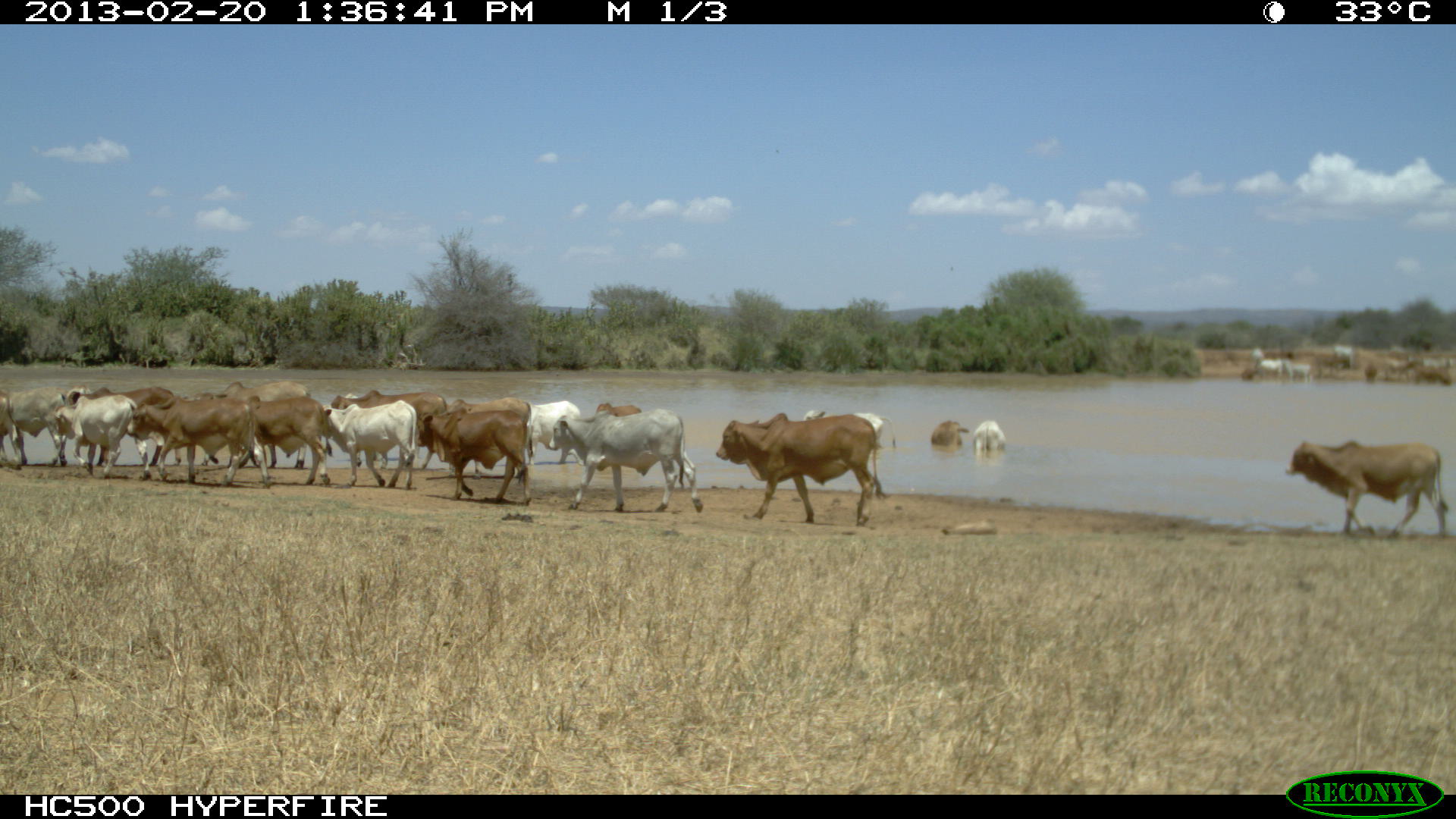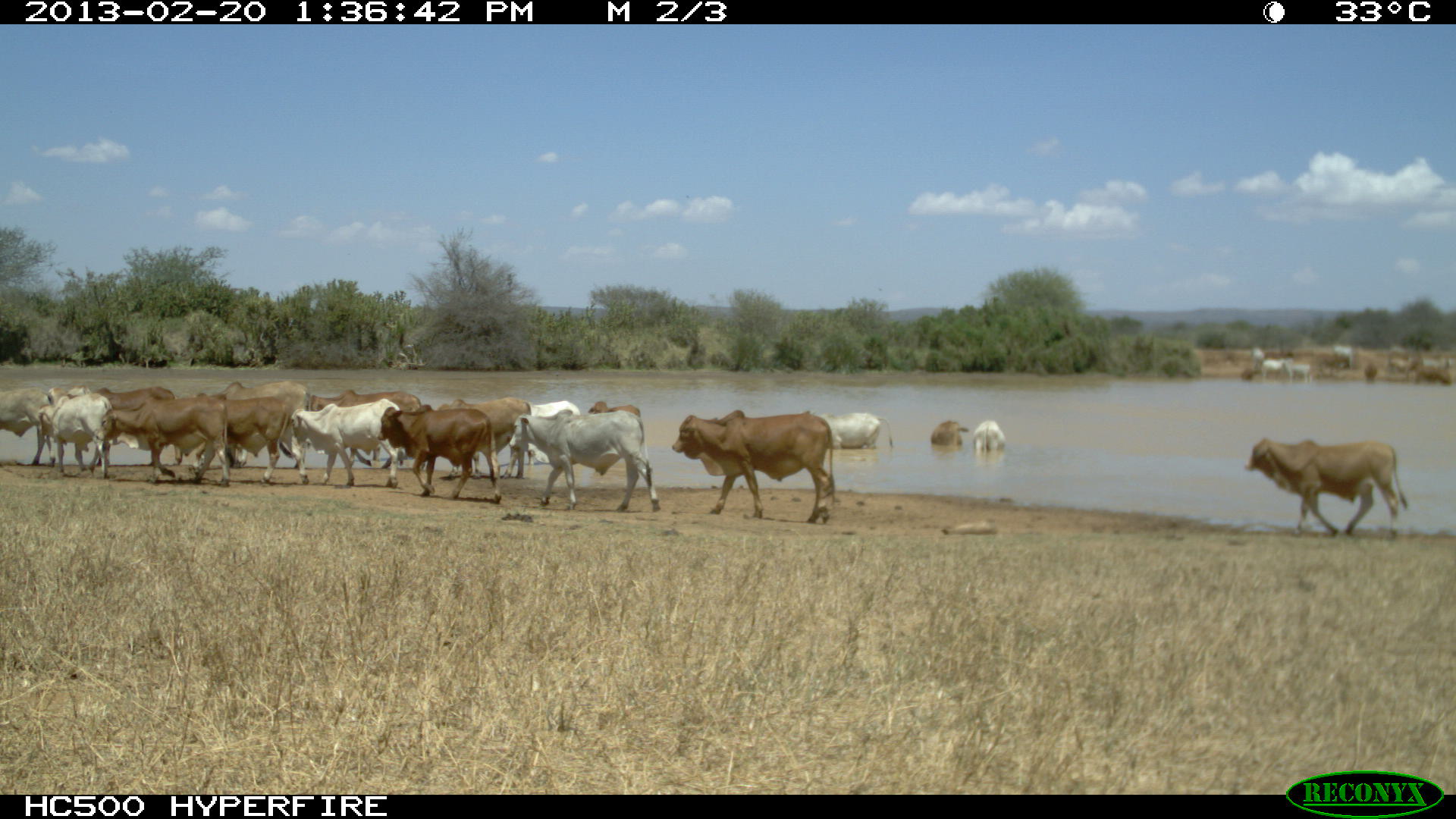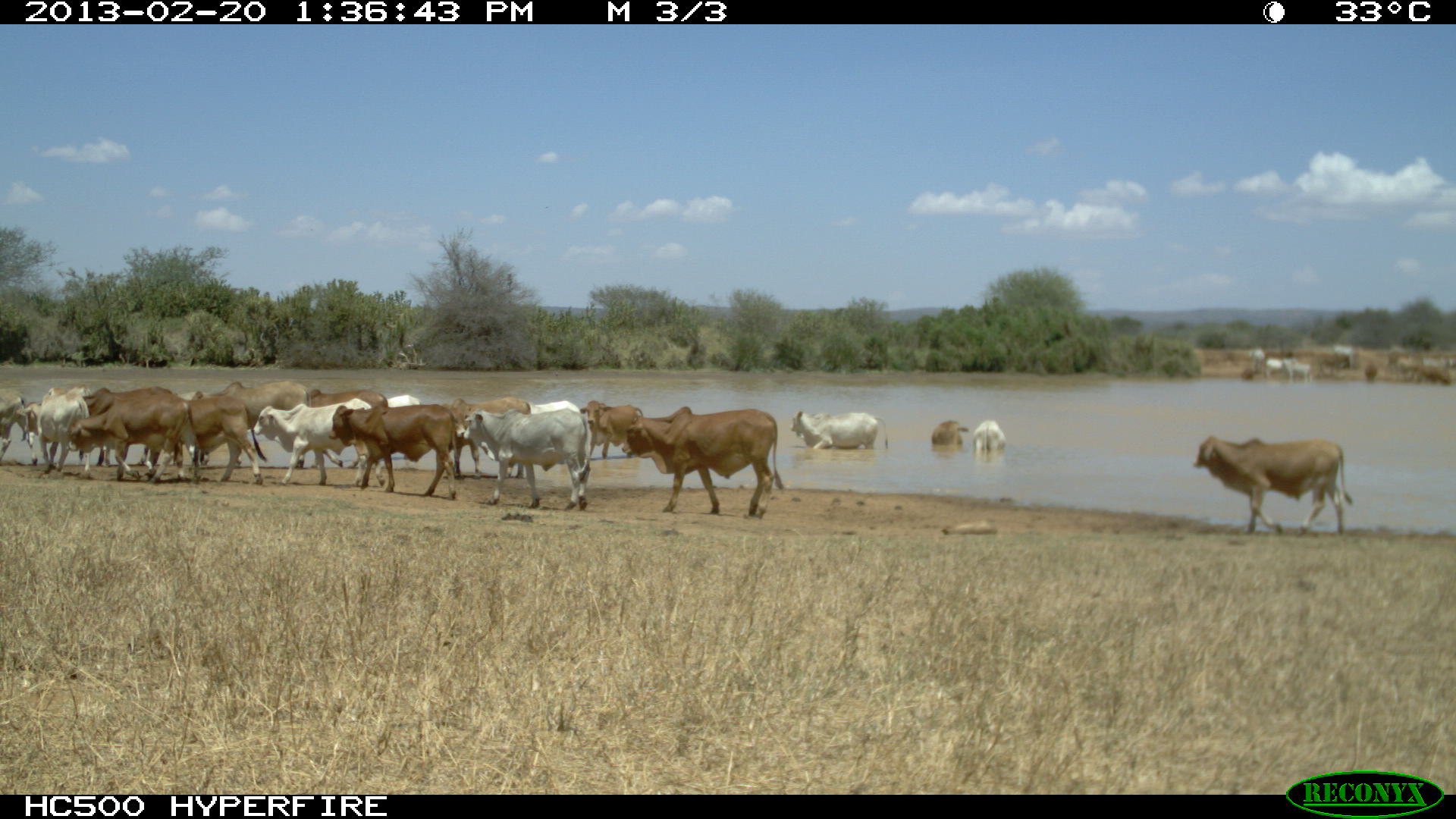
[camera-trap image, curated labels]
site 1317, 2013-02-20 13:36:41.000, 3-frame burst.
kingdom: Animalia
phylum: Chordata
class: Mammalia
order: Artiodactyla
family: Bovidae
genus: Bos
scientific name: Bos taurus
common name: domestic cattle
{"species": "Bos taurus (domestic cattle)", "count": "22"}